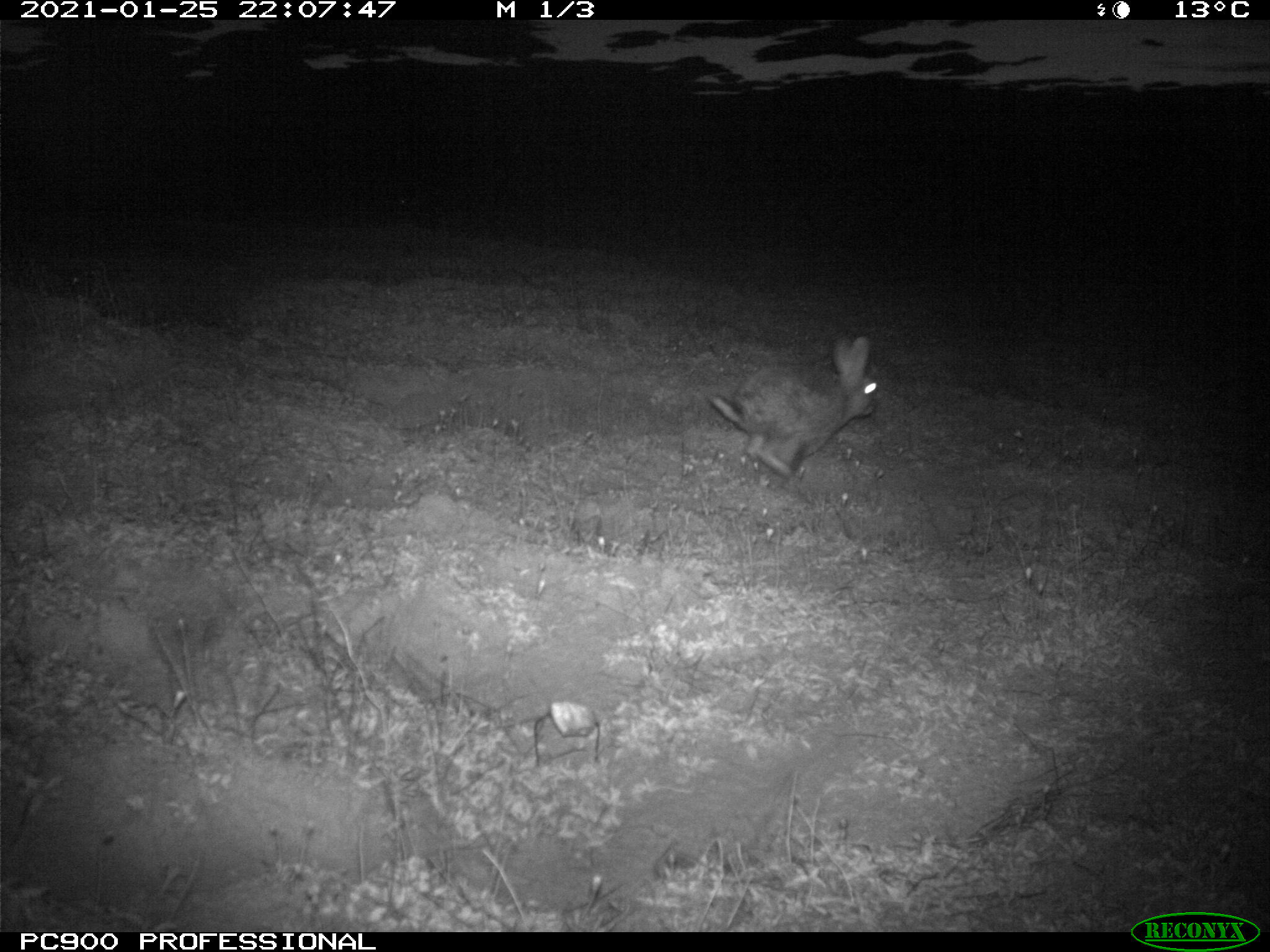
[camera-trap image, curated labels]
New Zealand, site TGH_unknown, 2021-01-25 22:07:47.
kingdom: Animalia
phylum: Chordata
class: Mammalia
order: Lagomorpha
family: Leporidae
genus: Oryctolagus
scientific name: Oryctolagus cuniculus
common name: european rabbit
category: rabbit